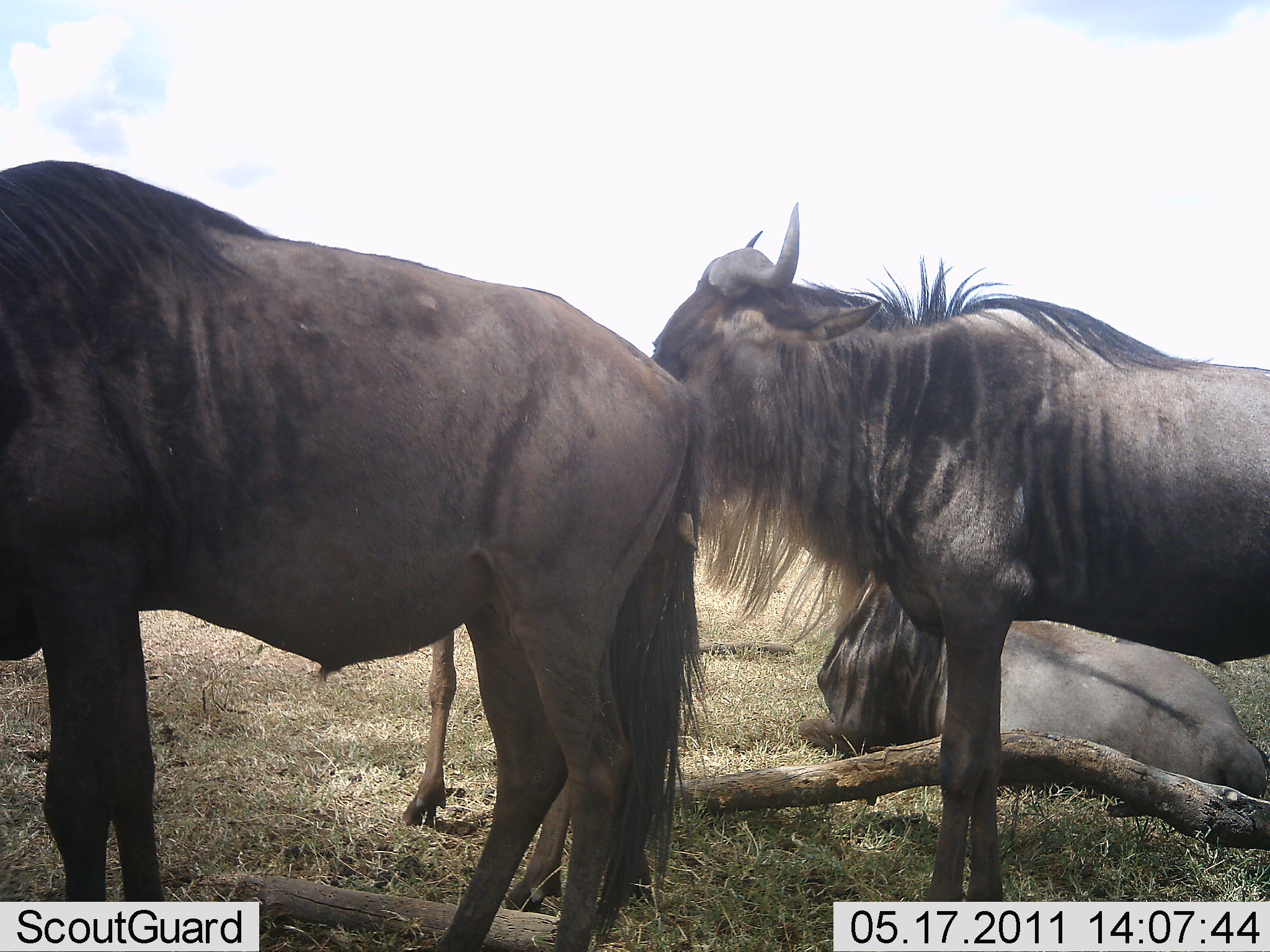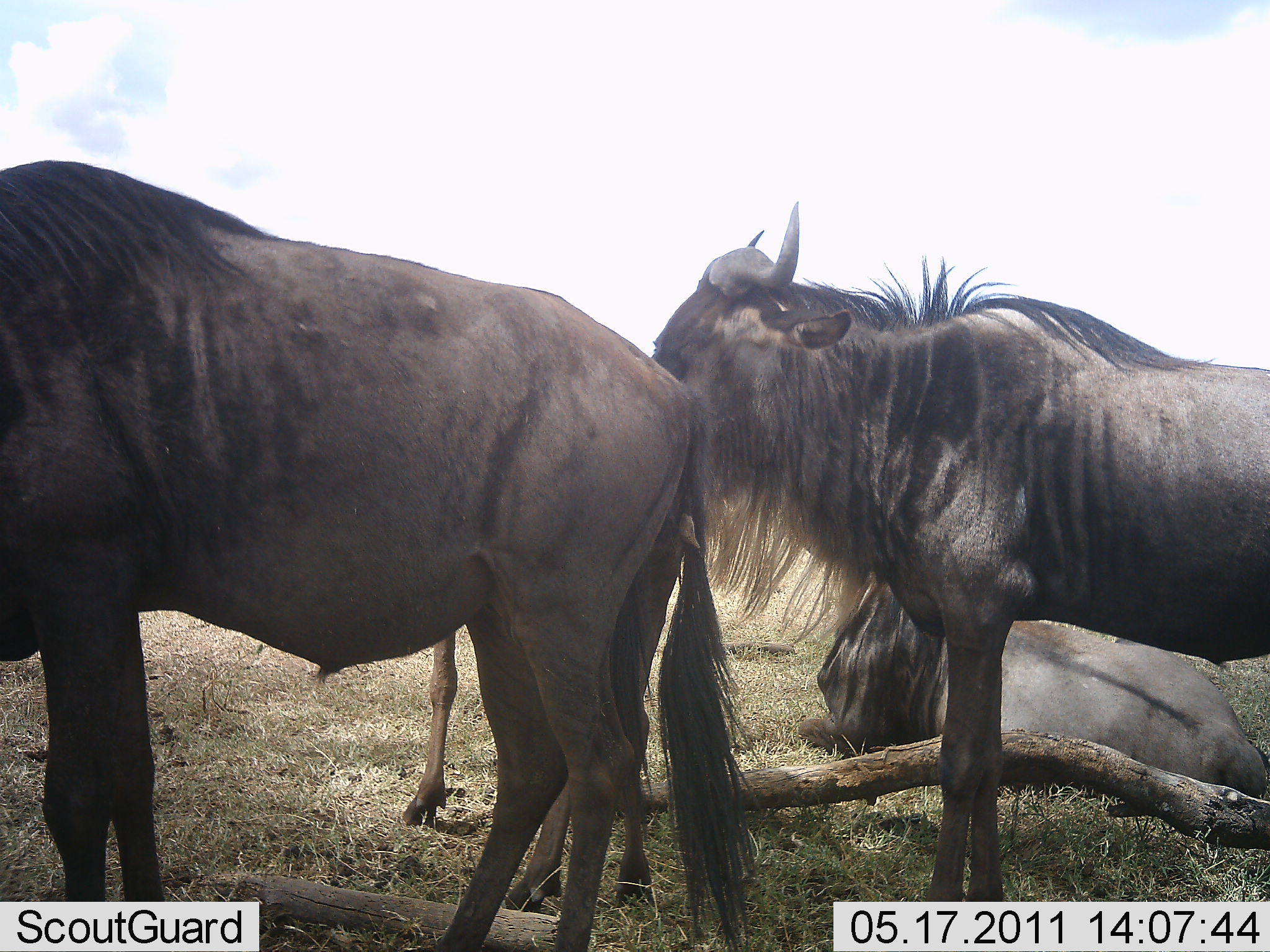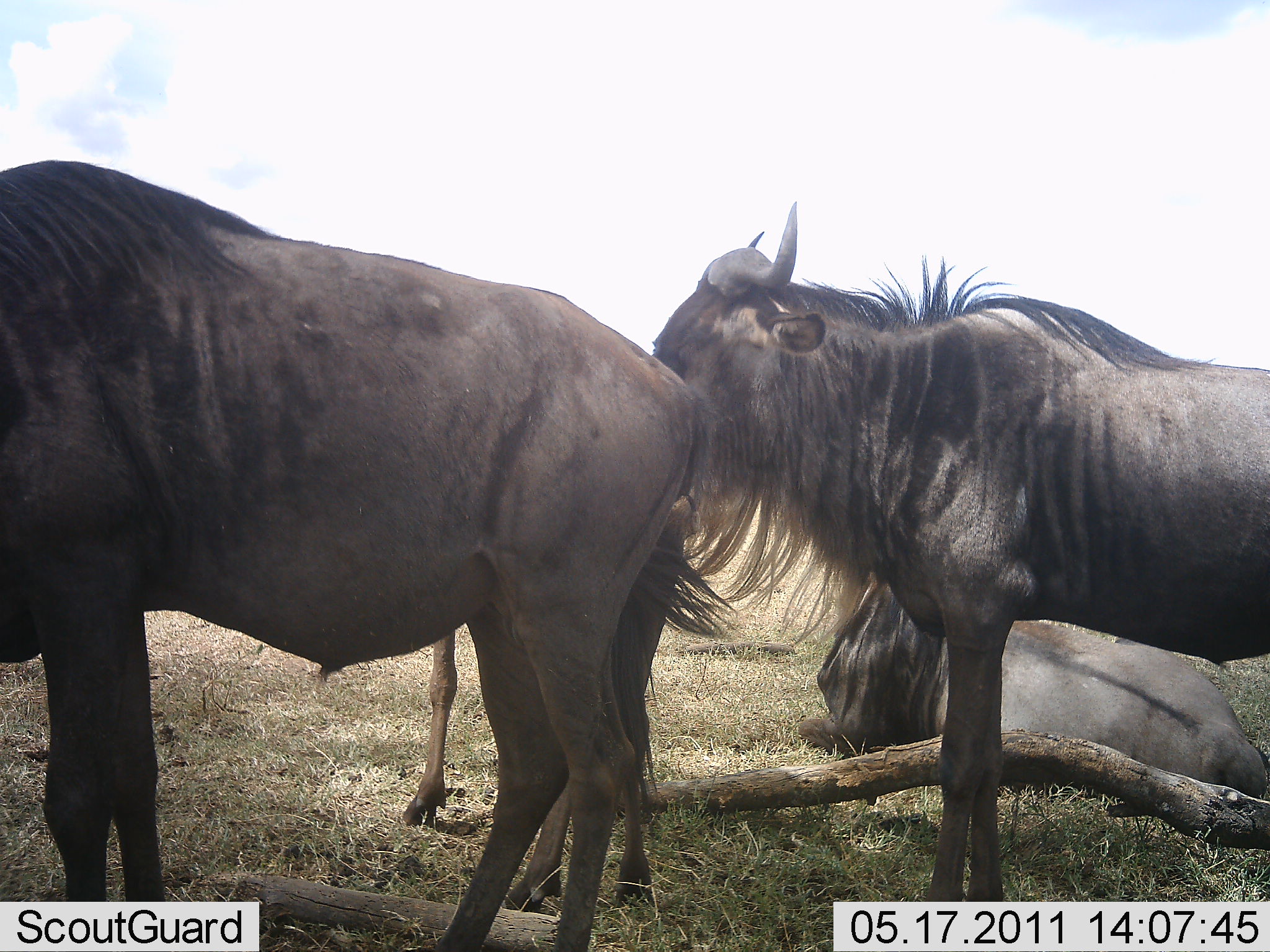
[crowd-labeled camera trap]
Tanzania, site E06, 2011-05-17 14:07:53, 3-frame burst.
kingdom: Animalia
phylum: Chordata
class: Mammalia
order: Artiodactyla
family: Bovidae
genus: Connochaetes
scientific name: Connochaetes taurinus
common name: blue wildebeest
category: wildebeest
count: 4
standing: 100%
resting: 67%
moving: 0%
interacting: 0%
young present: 8%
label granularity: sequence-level